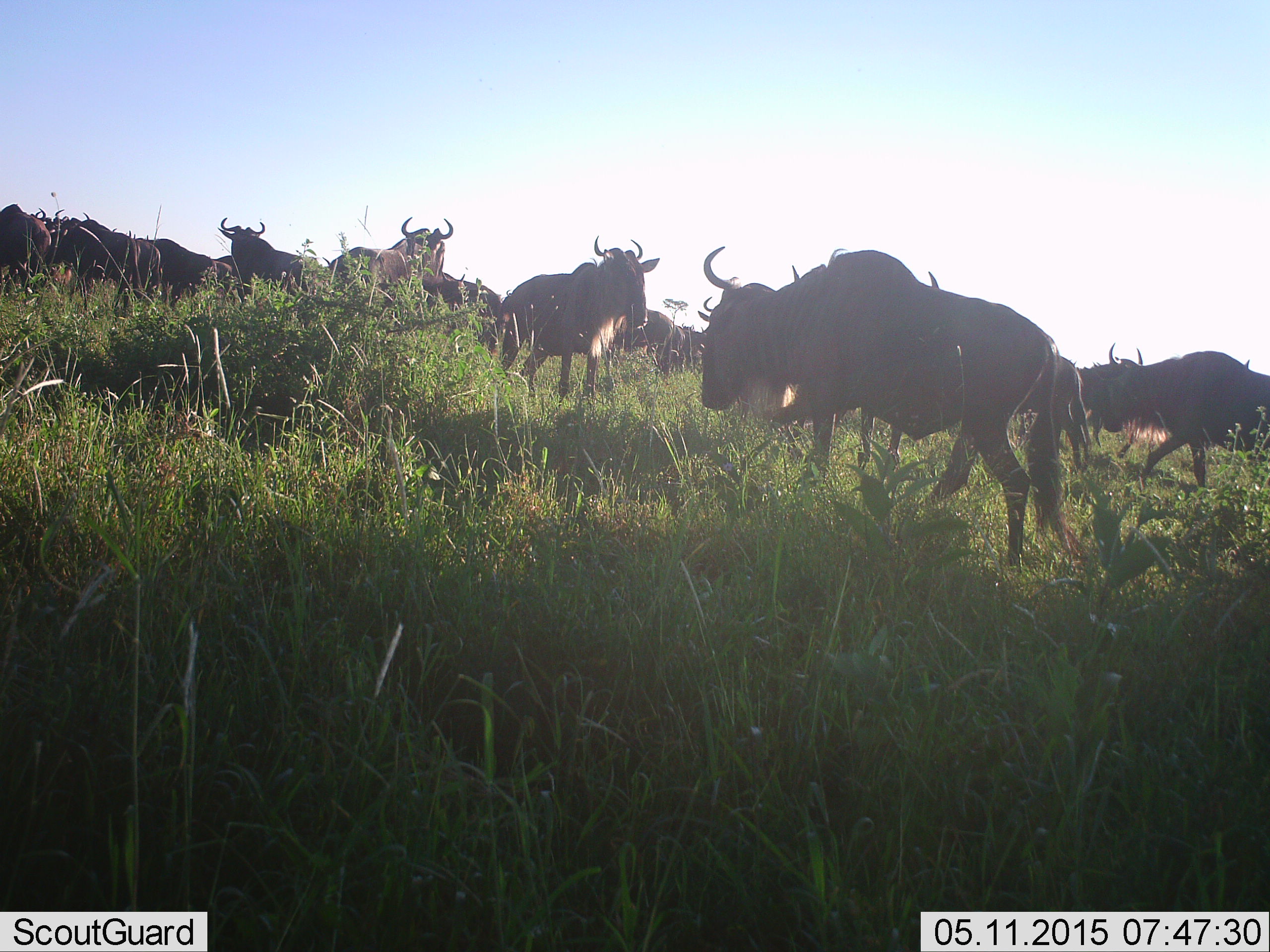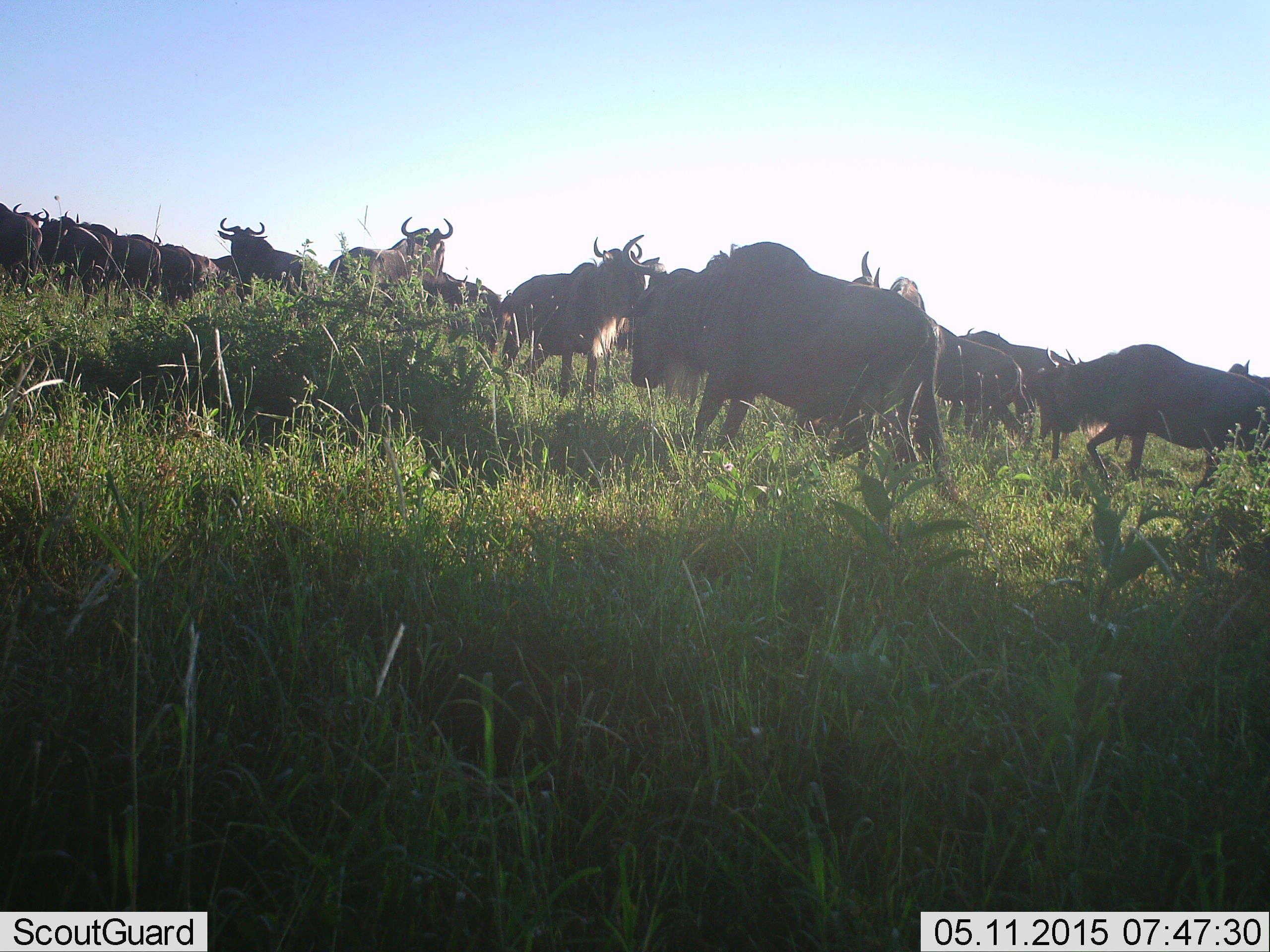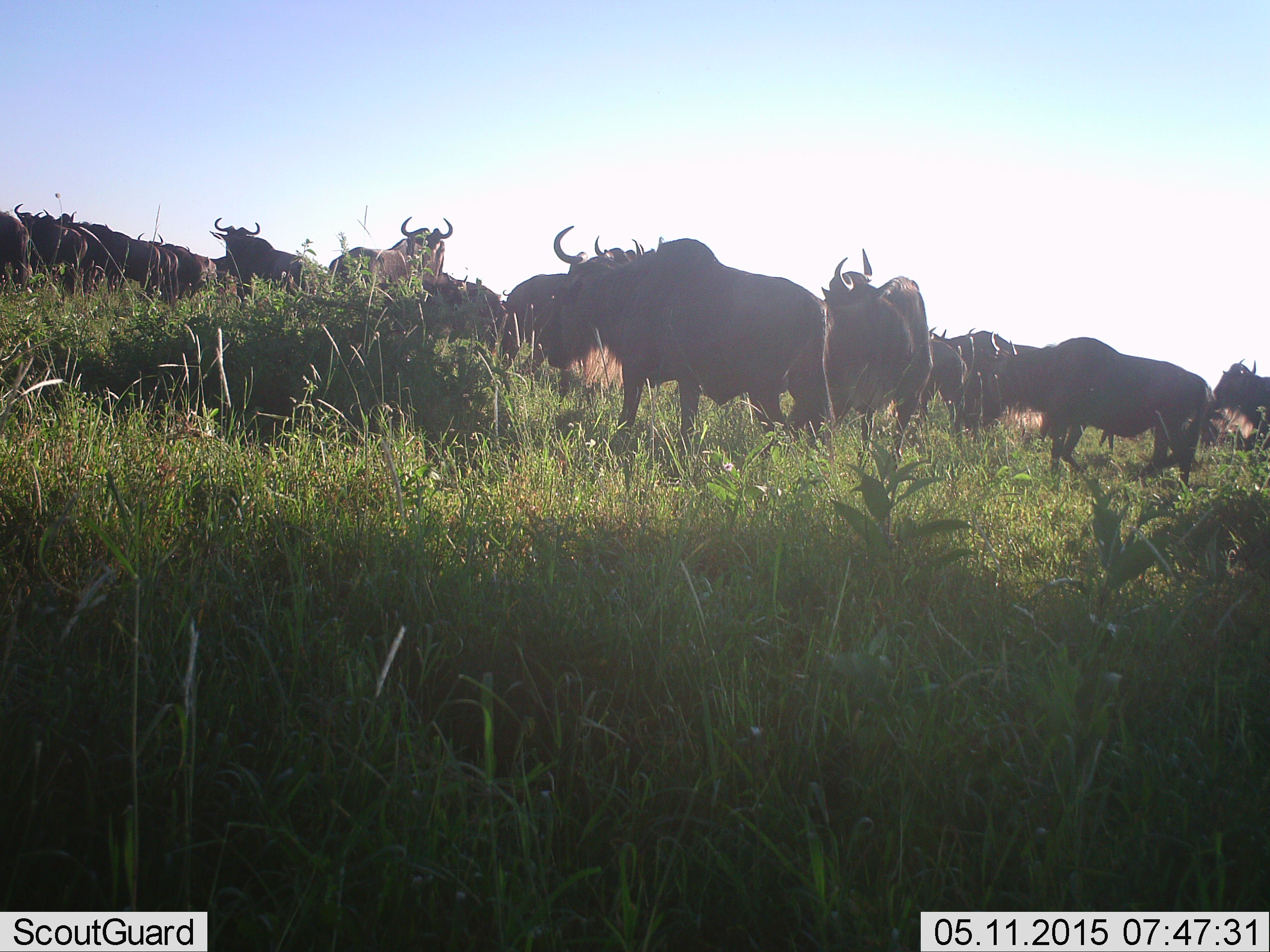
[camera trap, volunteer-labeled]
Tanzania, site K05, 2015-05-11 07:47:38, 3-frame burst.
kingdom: Animalia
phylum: Chordata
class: Mammalia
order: Artiodactyla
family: Bovidae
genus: Connochaetes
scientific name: Connochaetes taurinus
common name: blue wildebeest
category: wildebeest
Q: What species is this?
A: Wildebeest (blue wildebeest) (Connochaetes taurinus).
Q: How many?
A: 11-50.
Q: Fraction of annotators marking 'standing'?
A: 50%.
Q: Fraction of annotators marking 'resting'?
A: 10%.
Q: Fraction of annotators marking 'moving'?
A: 80%.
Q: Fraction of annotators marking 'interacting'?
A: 20%.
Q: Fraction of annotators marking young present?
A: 0%.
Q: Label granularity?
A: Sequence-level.